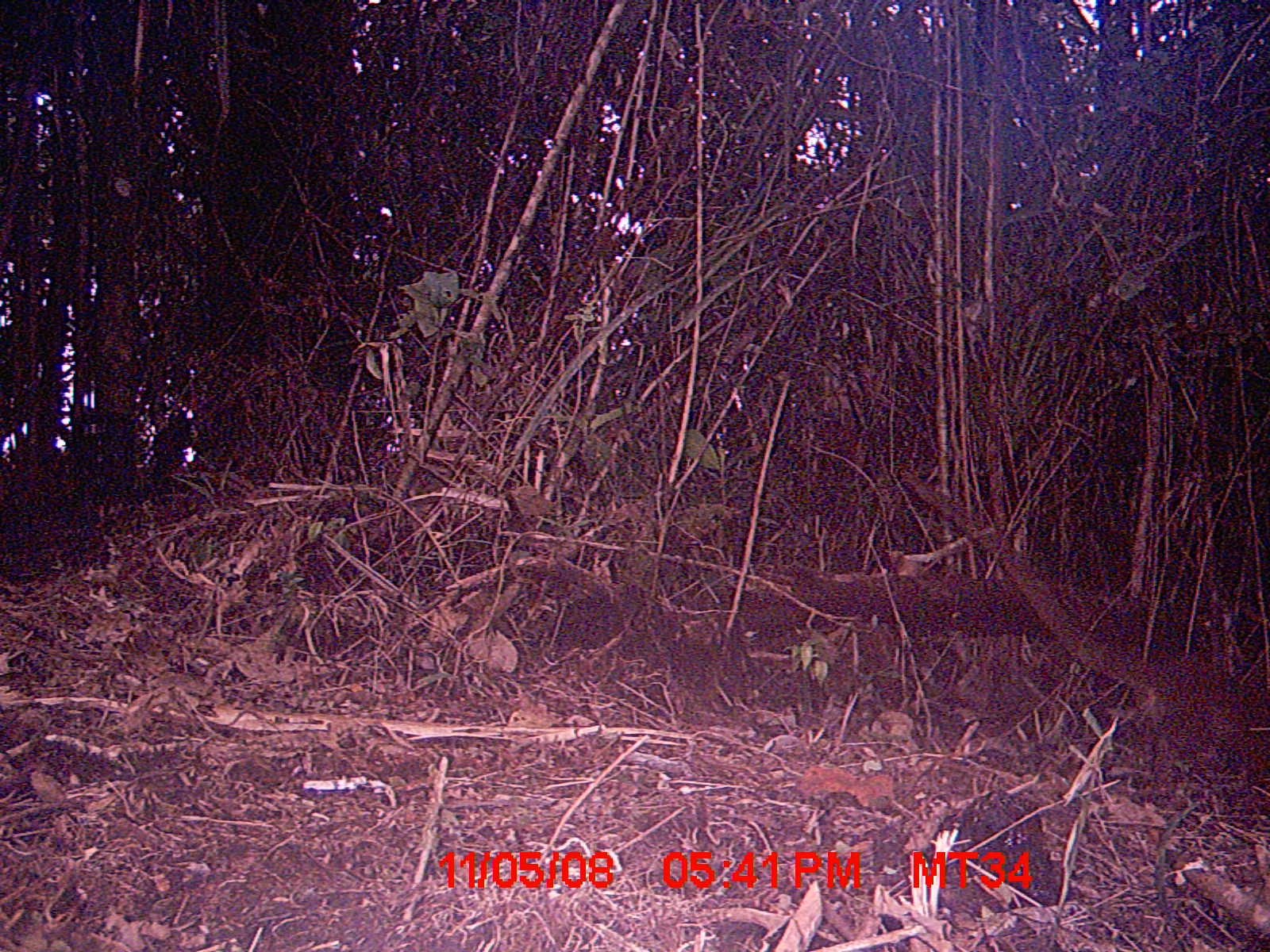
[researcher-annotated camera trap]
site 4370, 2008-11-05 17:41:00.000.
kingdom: Animalia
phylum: Chordata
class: Mammalia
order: Carnivora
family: Eupleridae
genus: Cryptoprocta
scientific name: Cryptoprocta ferox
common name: fossa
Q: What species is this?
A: Cryptoprocta ferox (fossa).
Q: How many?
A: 1.